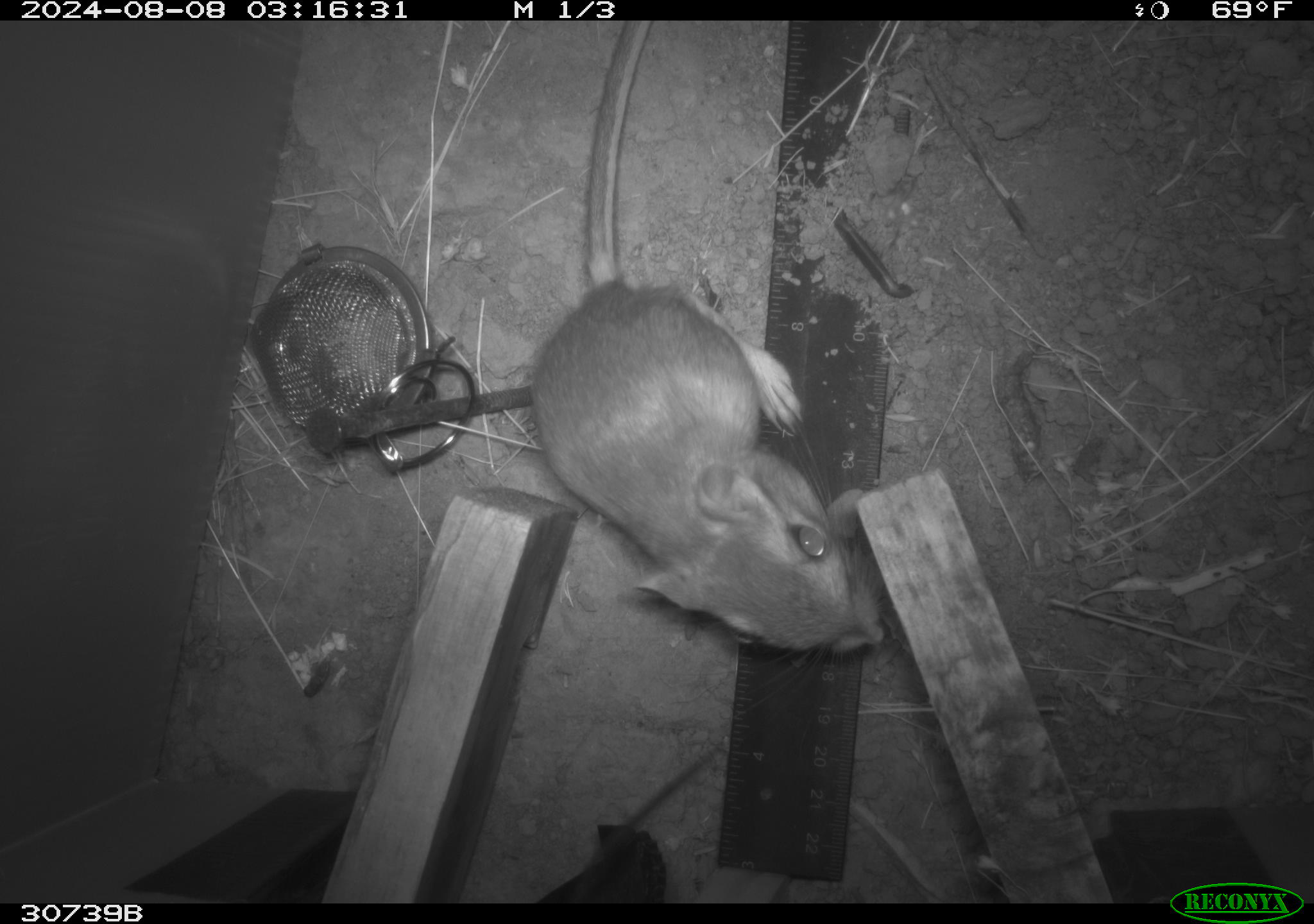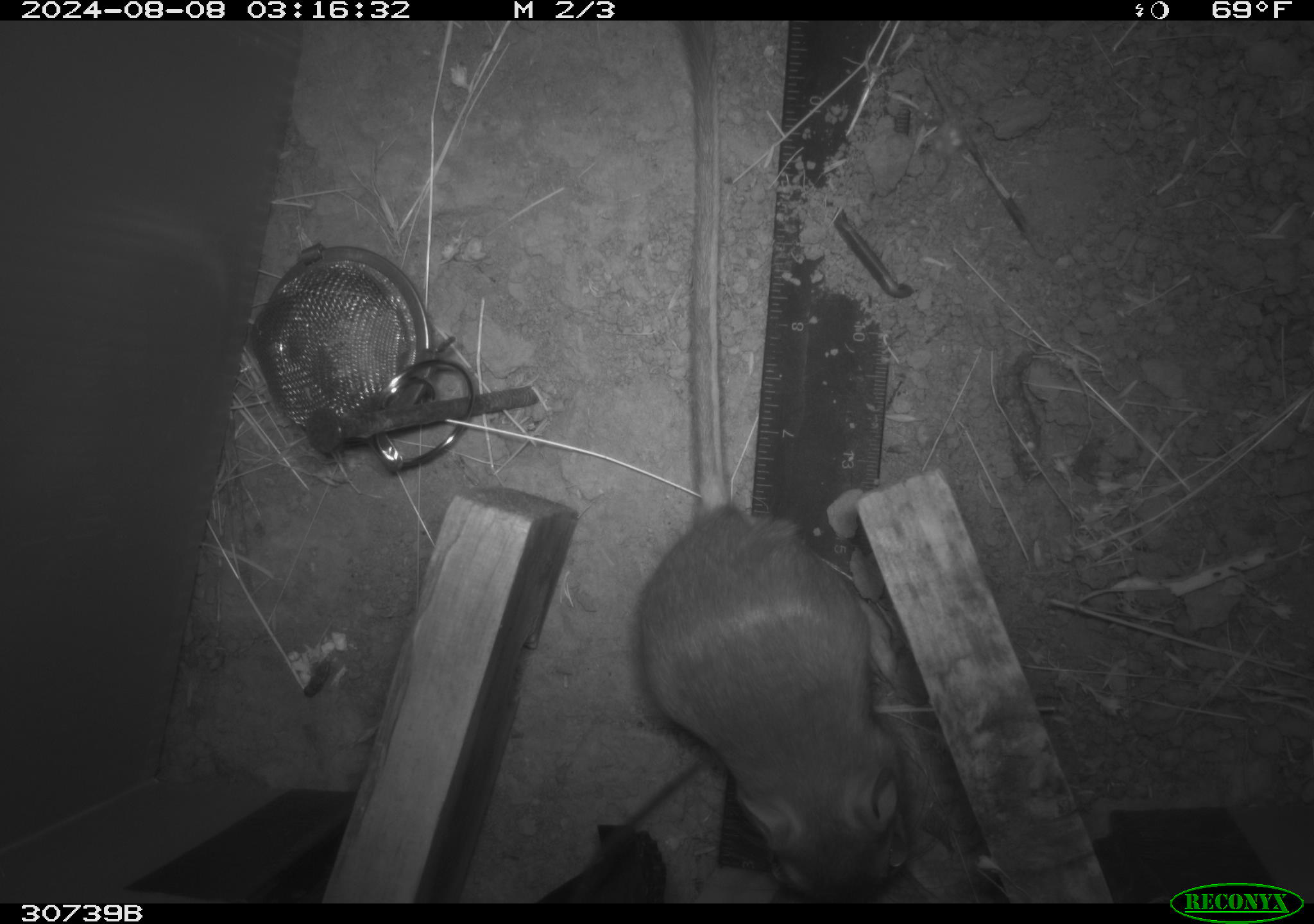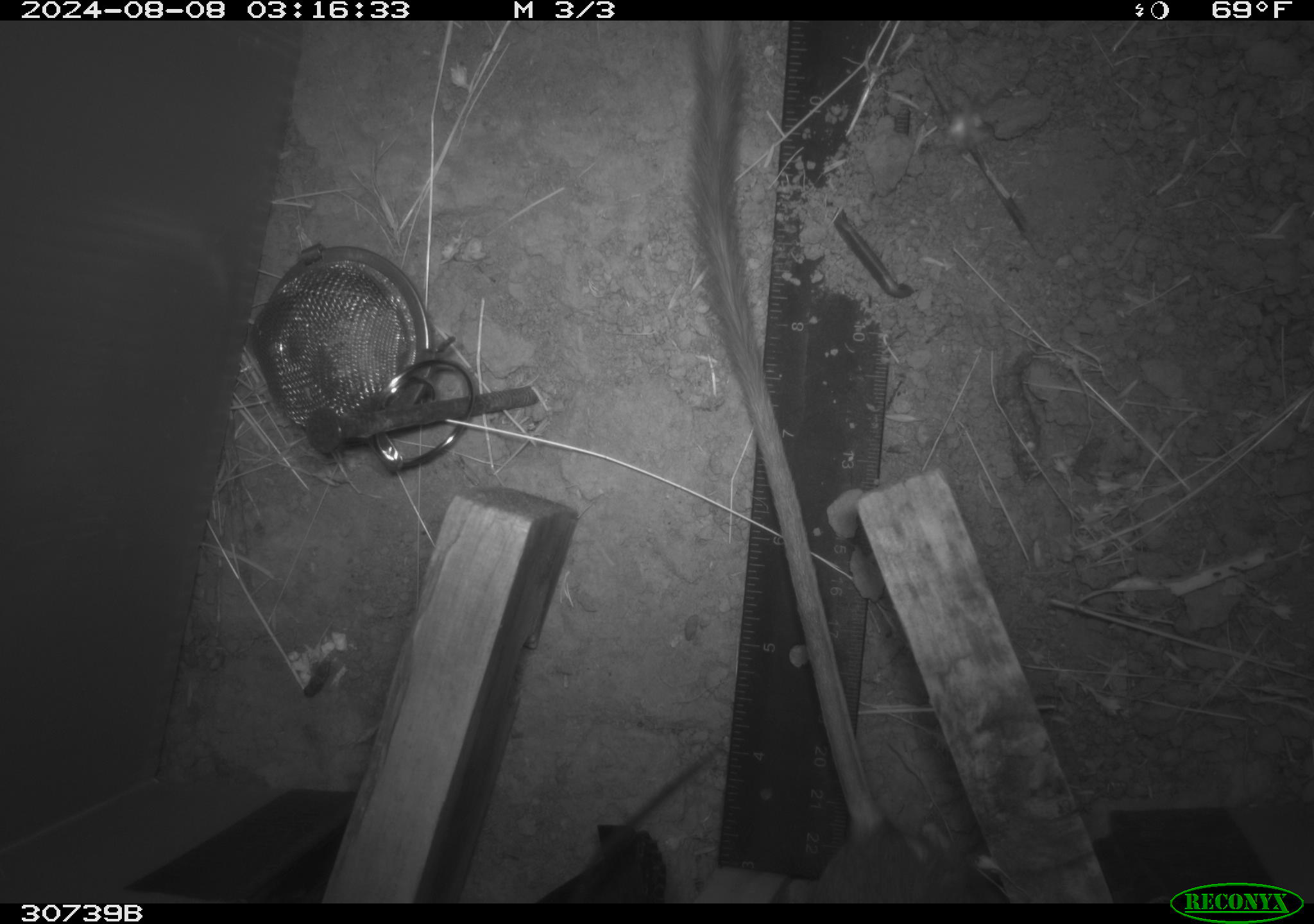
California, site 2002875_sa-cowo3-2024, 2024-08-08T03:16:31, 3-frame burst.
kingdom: Animalia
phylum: Chordata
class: Mammalia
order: Rodentia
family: Heteromyidae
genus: Dipodomys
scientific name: Dipodomys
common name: kangaroo rats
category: dipodomys species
Dipodomys species (kangaroo rats) (Dipodomys).